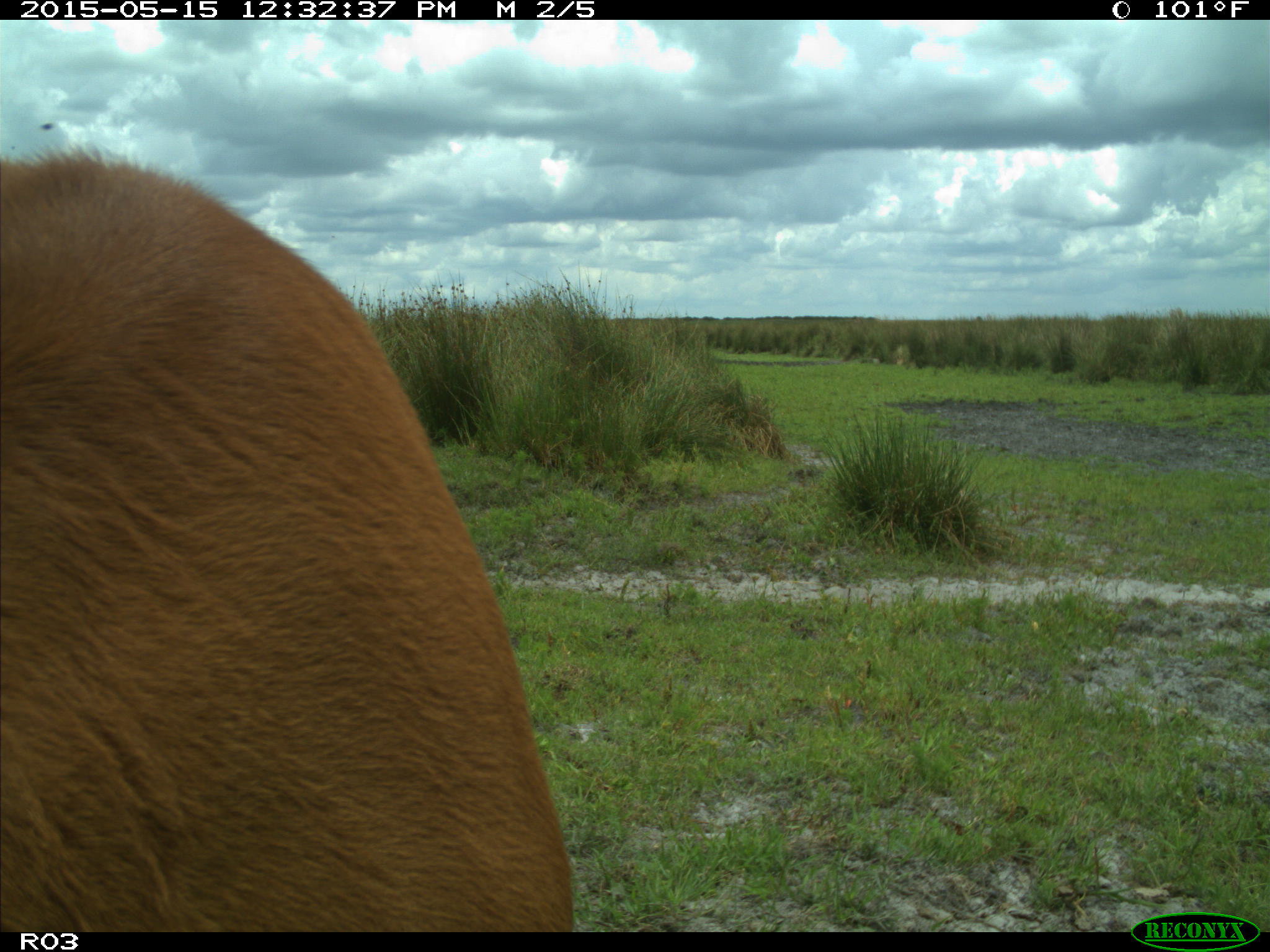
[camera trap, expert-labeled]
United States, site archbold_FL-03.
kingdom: Animalia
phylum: Chordata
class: Mammalia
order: Artiodactyla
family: Bovidae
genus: Bos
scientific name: Bos taurus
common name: domestic cow